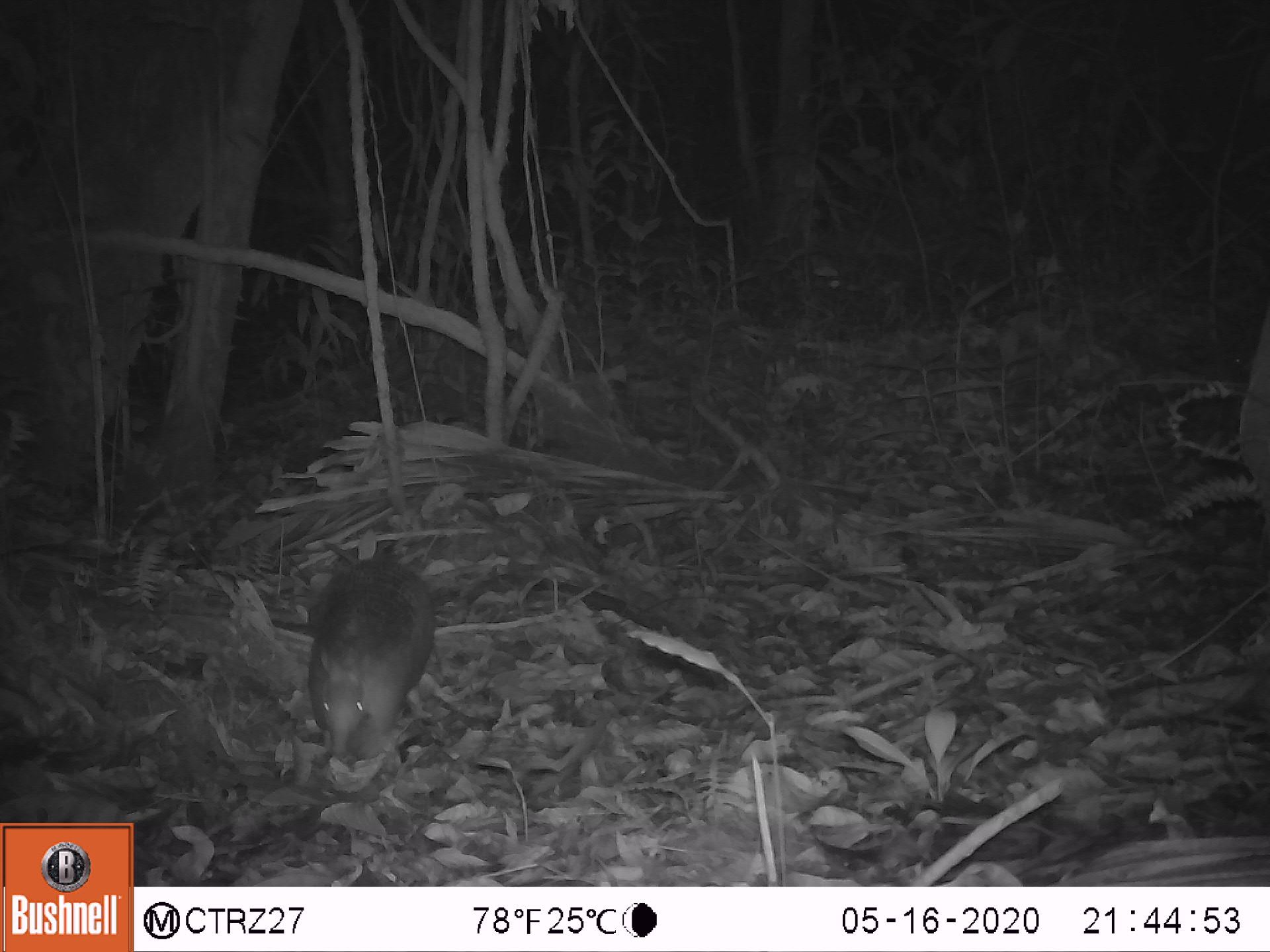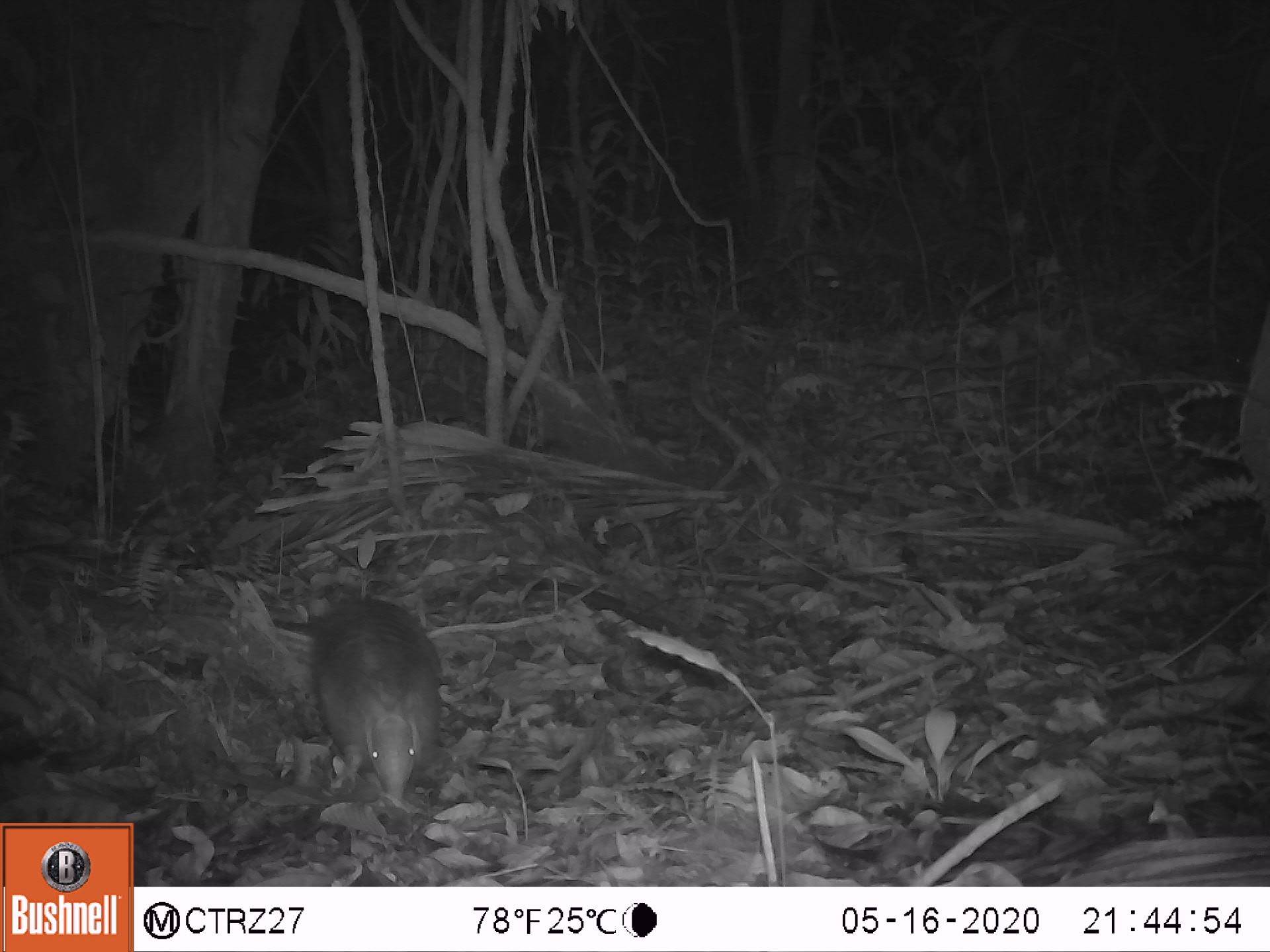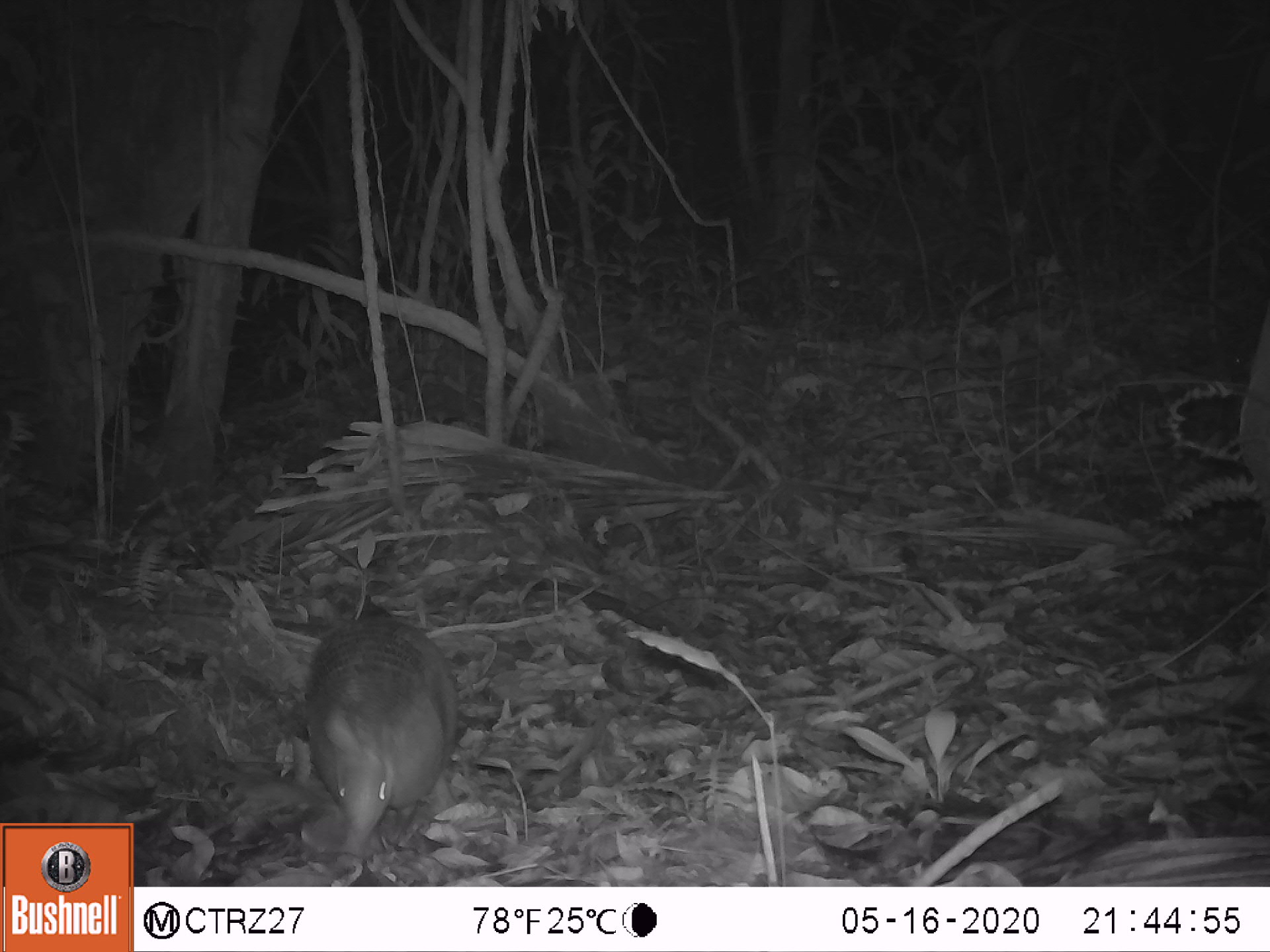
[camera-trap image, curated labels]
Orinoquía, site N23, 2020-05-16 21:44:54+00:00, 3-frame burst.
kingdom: Animalia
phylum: Chordata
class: Mammalia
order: Cingulata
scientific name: Cingulata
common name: armadillo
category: unknown armadillo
Unknown armadillo (armadillo) (Cingulata).